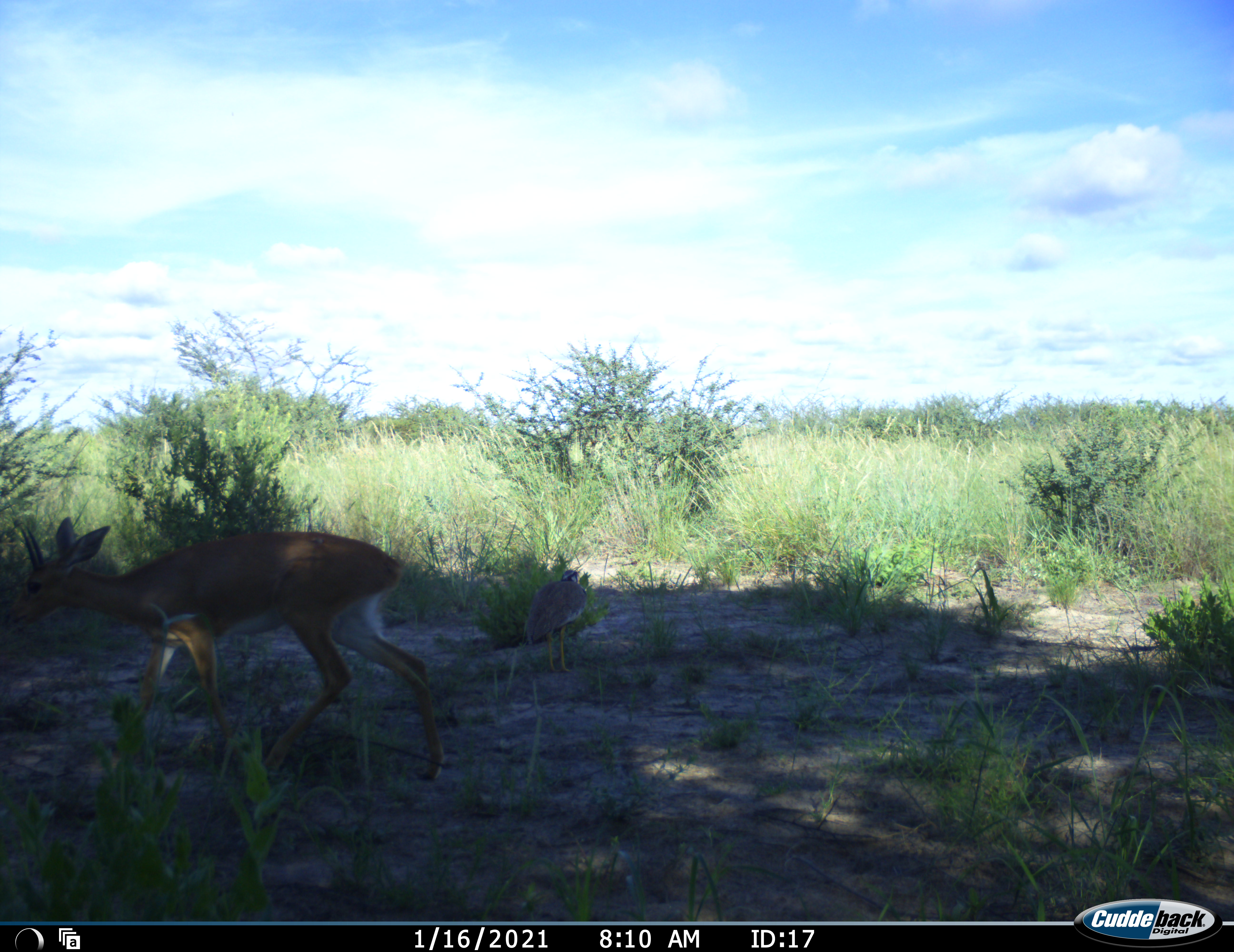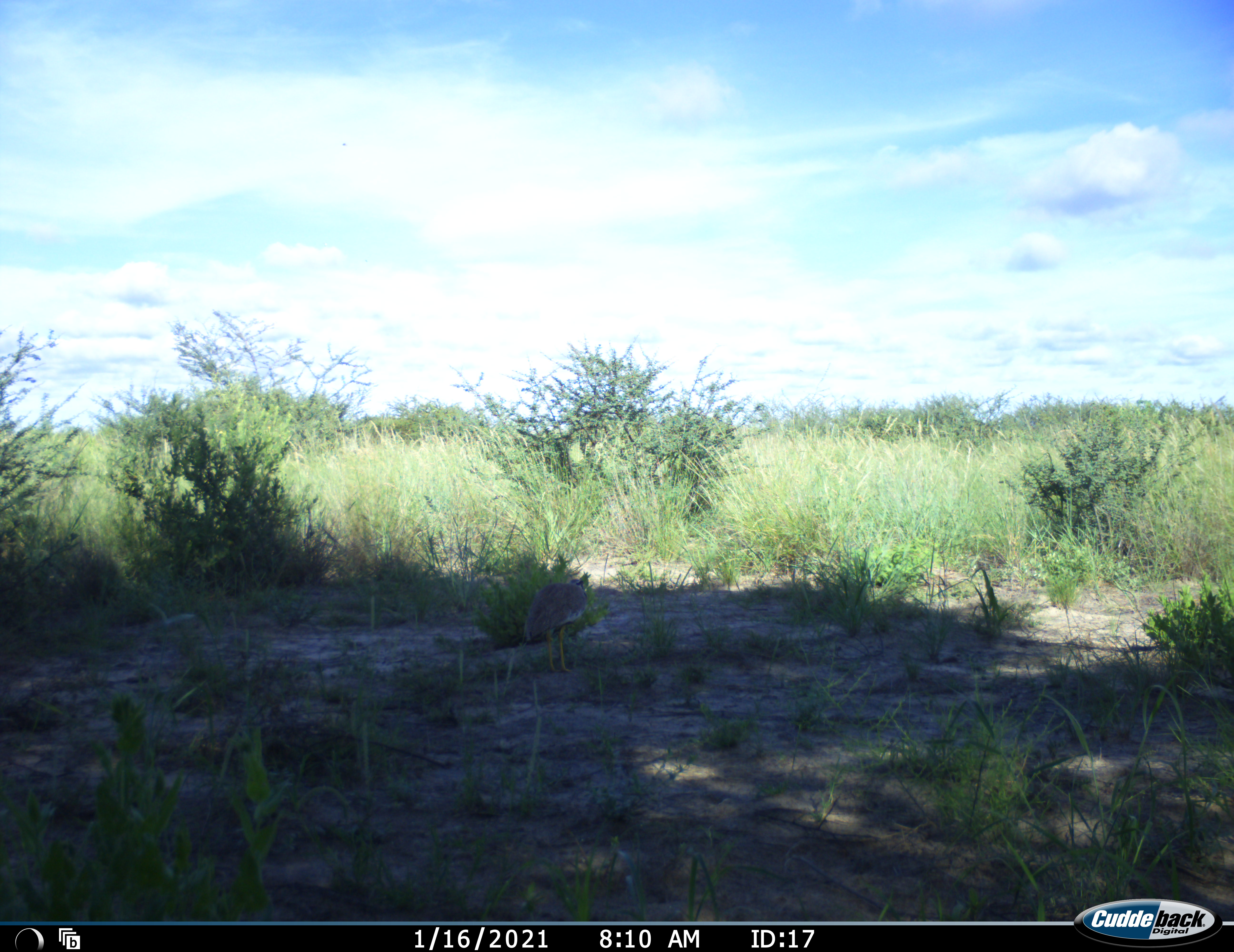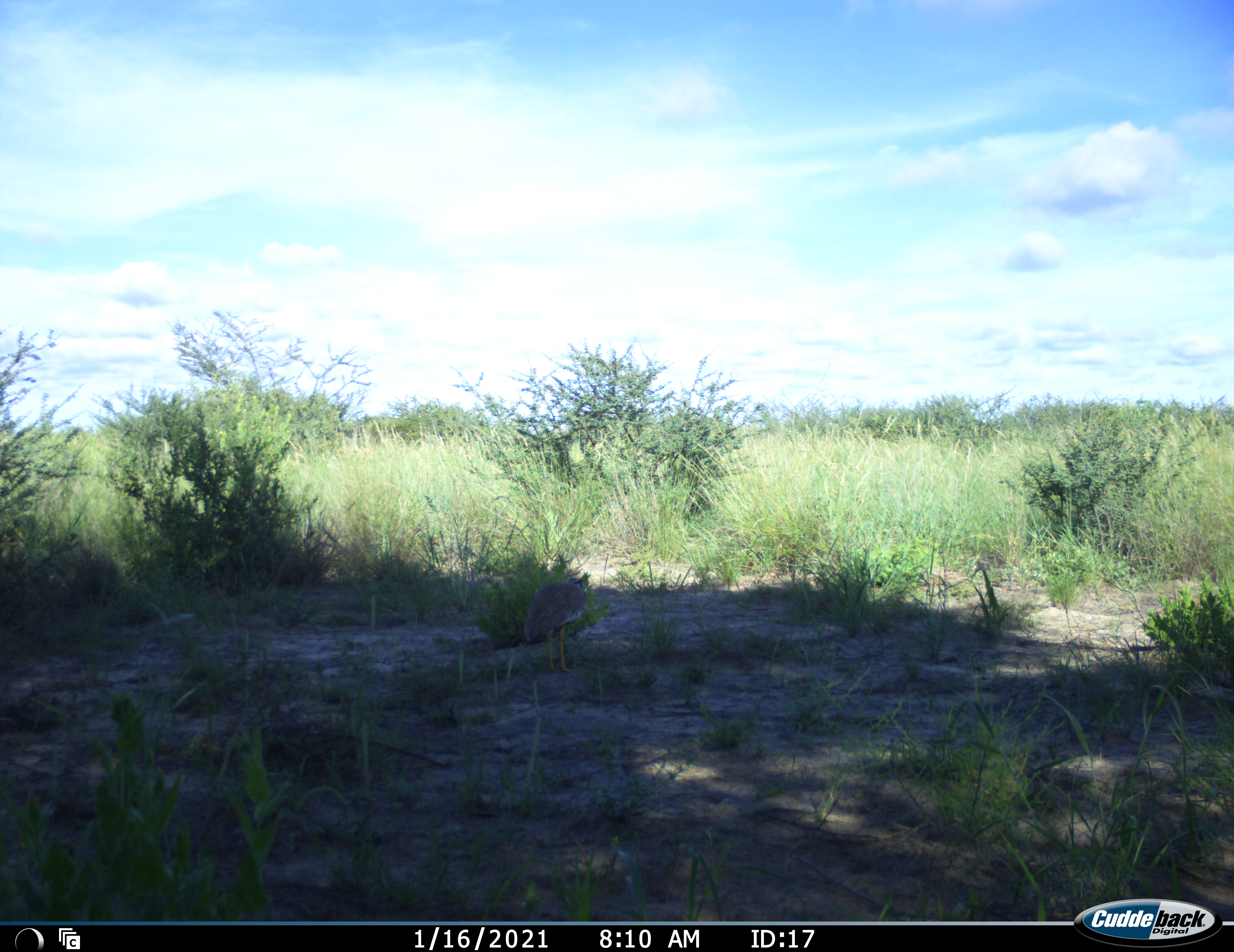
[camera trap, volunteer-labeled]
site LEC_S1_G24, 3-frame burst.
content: unidentified animal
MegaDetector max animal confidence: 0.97